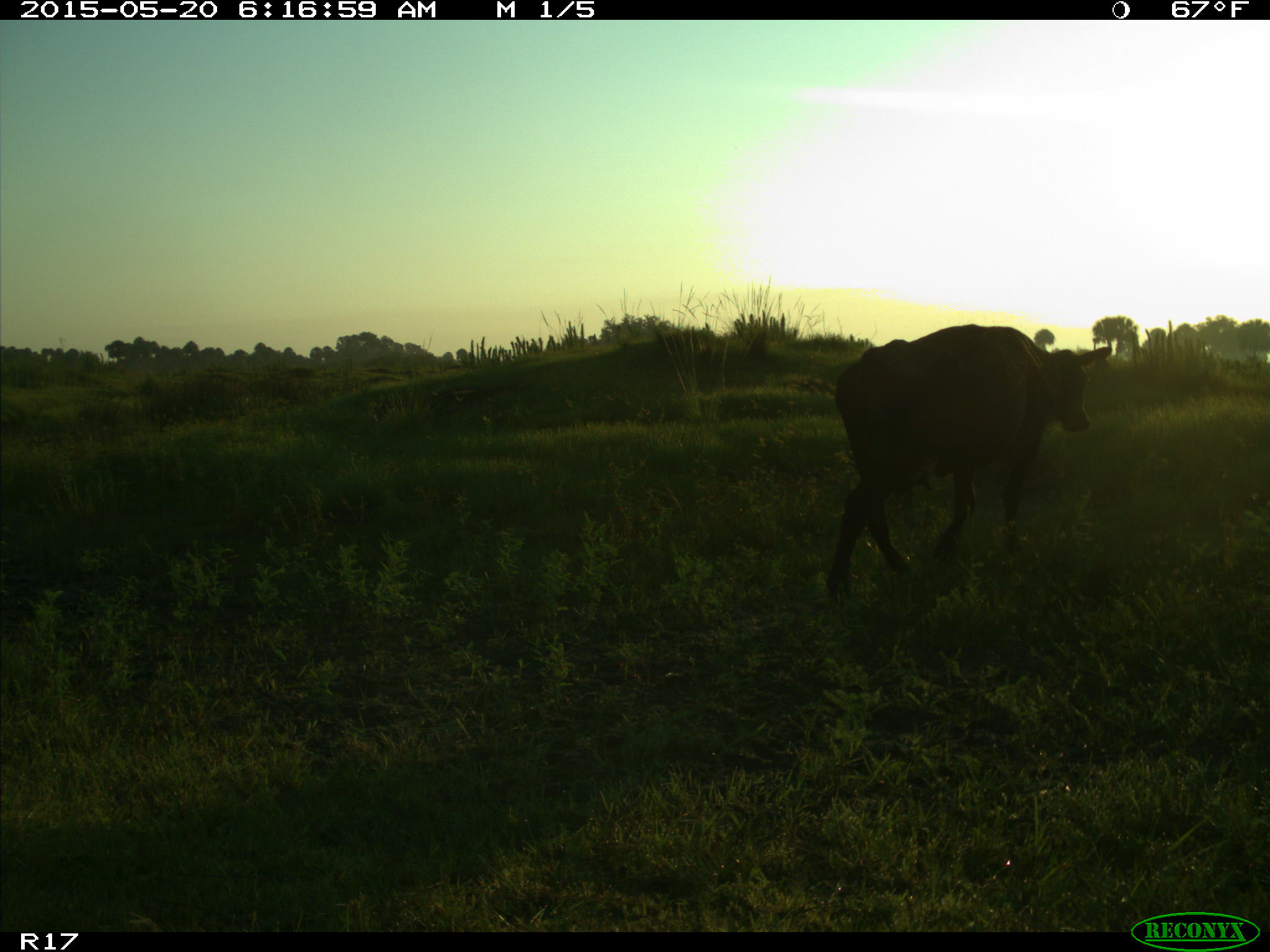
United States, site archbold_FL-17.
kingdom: Animalia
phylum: Chordata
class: Mammalia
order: Artiodactyla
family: Bovidae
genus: Bos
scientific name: Bos taurus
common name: domestic cow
Bos taurus (domestic cow).